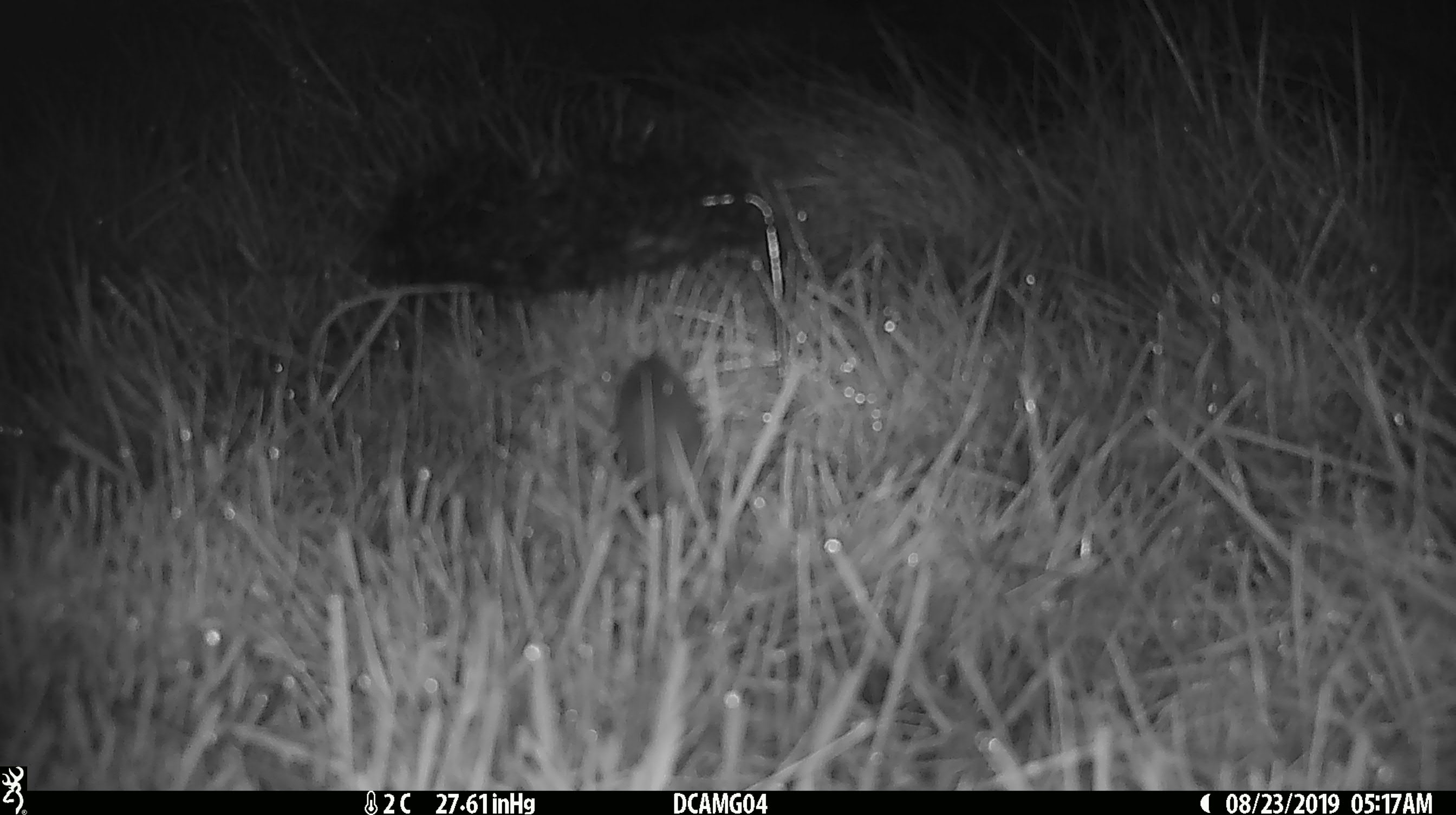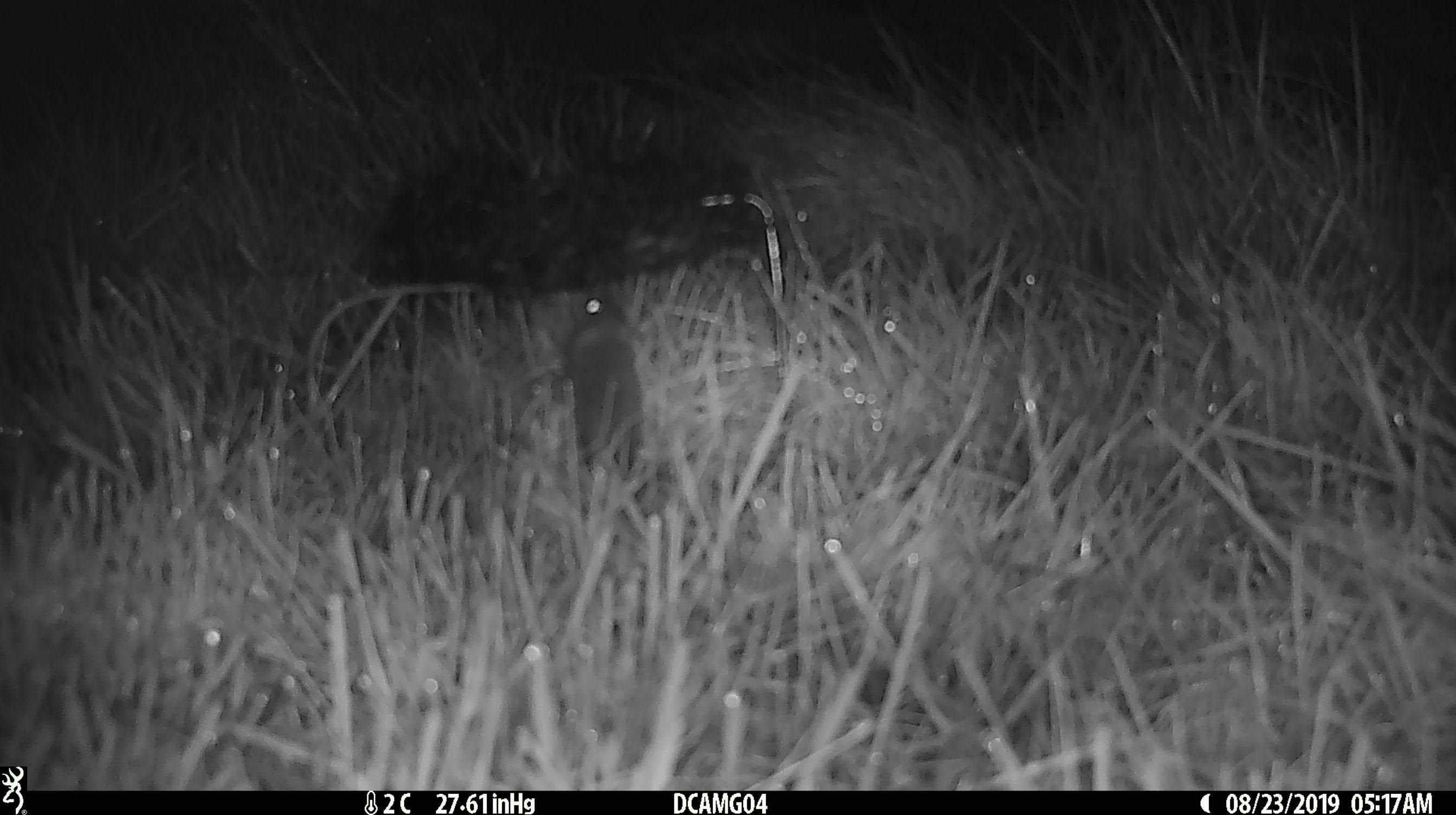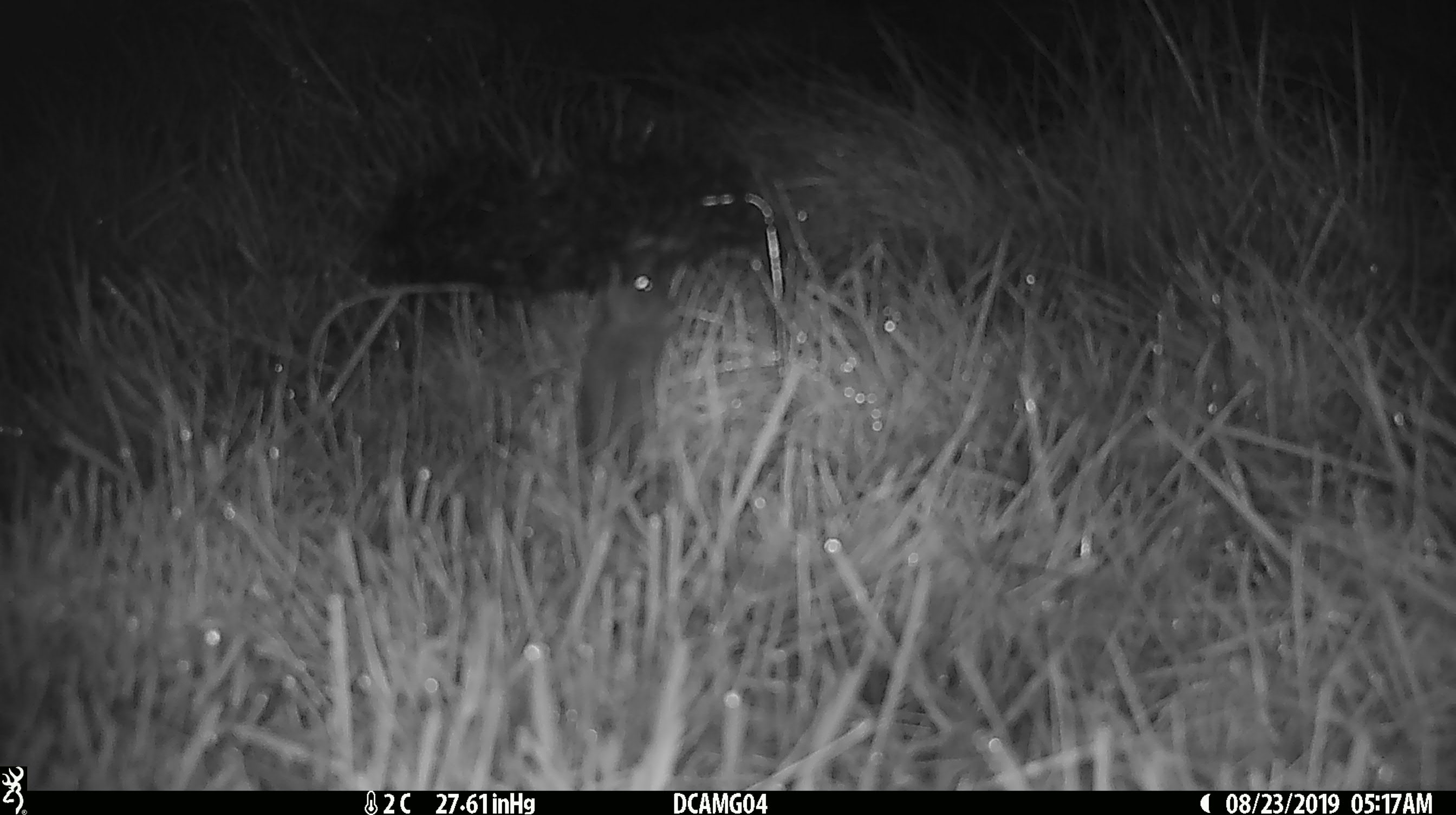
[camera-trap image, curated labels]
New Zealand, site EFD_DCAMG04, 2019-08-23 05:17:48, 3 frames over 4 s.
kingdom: Animalia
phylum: Chordata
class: Mammalia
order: Rodentia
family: Muridae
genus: Mus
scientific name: Mus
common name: mouse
Mouse (Mus).